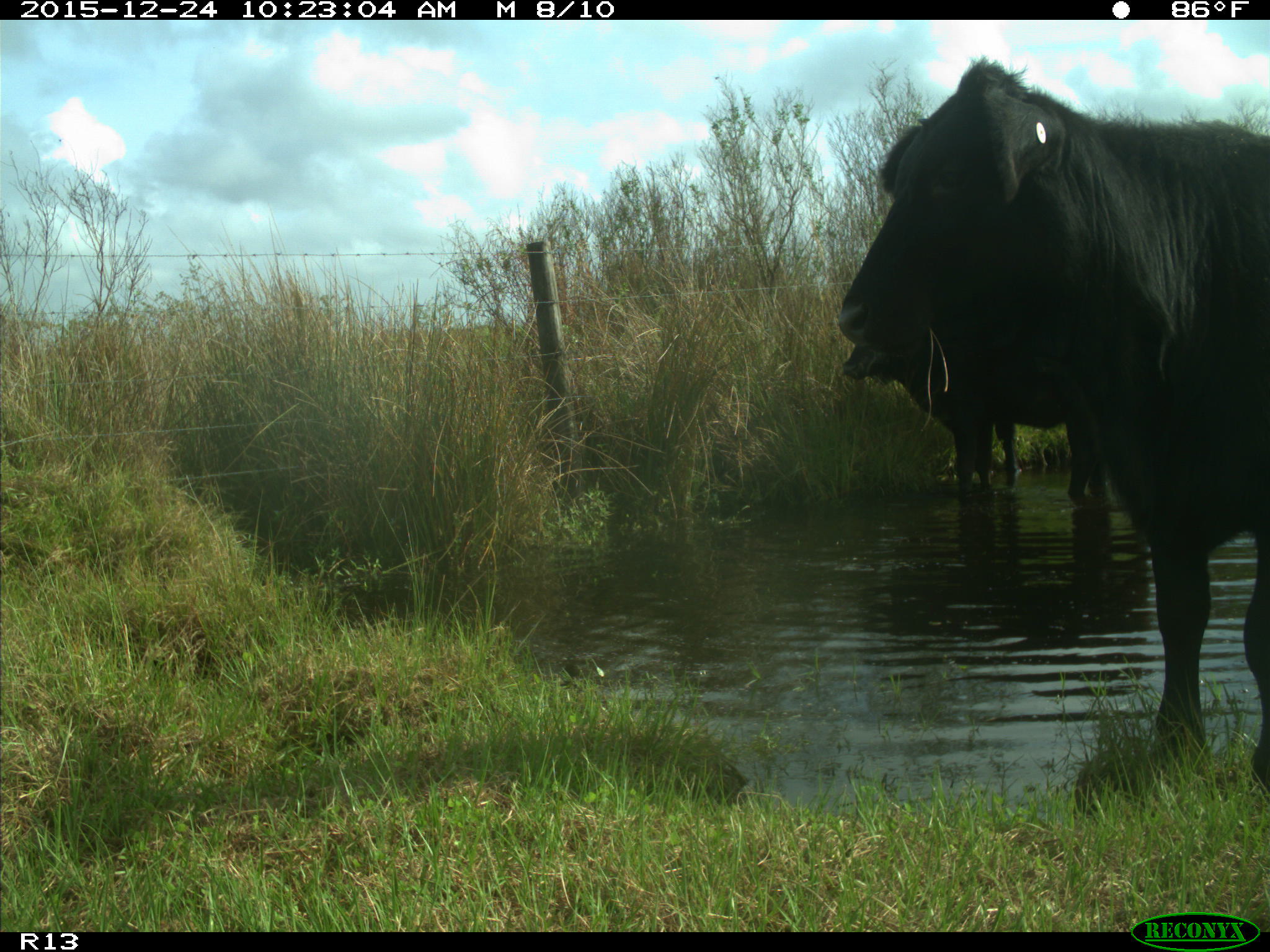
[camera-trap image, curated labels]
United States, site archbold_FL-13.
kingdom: Animalia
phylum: Chordata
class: Mammalia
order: Artiodactyla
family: Bovidae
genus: Bos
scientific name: Bos taurus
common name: domestic cow